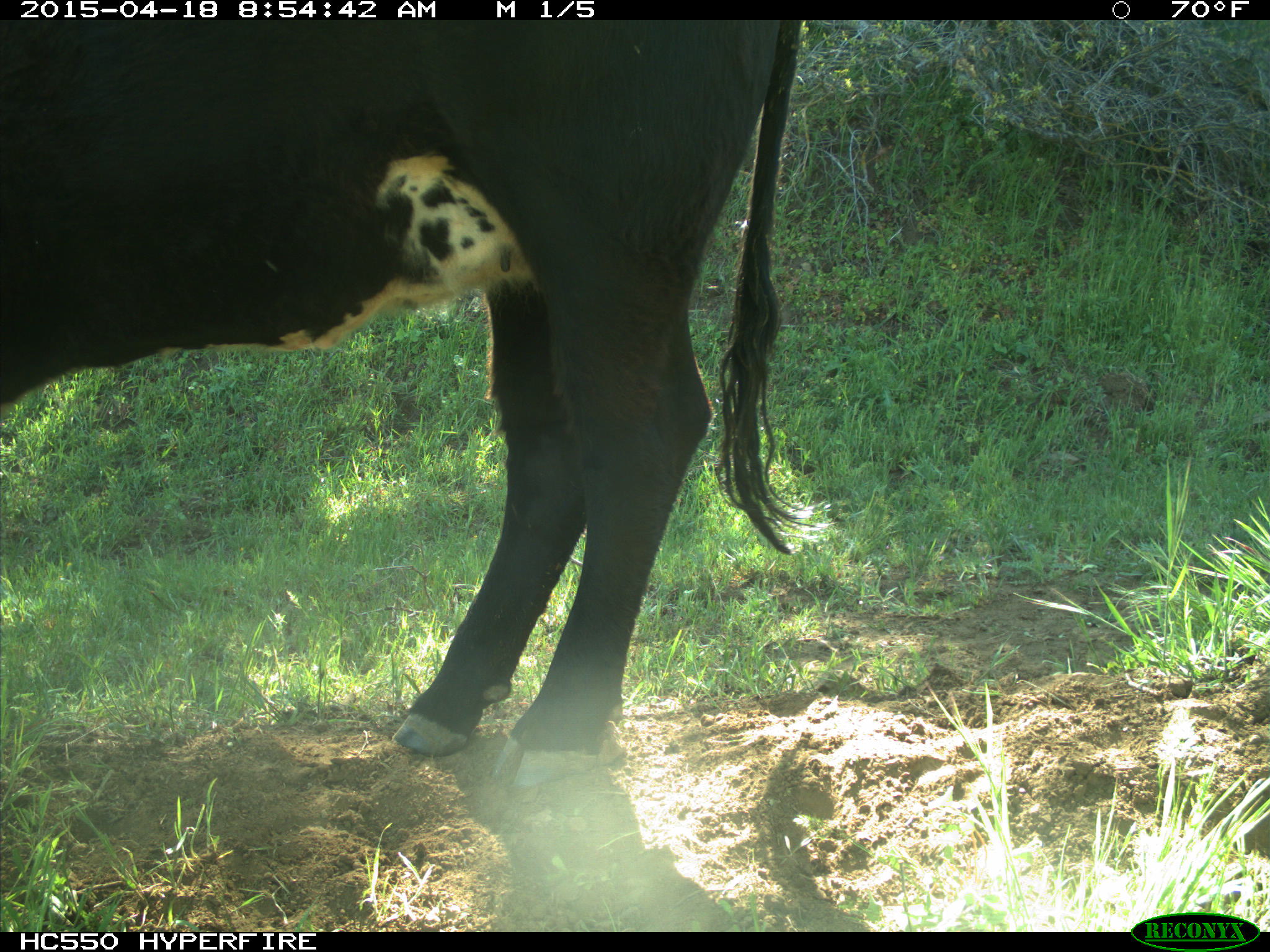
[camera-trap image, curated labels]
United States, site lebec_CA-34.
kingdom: Animalia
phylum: Chordata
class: Mammalia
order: Artiodactyla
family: Bovidae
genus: Bos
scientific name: Bos taurus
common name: domestic cow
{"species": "Bos taurus (domestic cow)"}